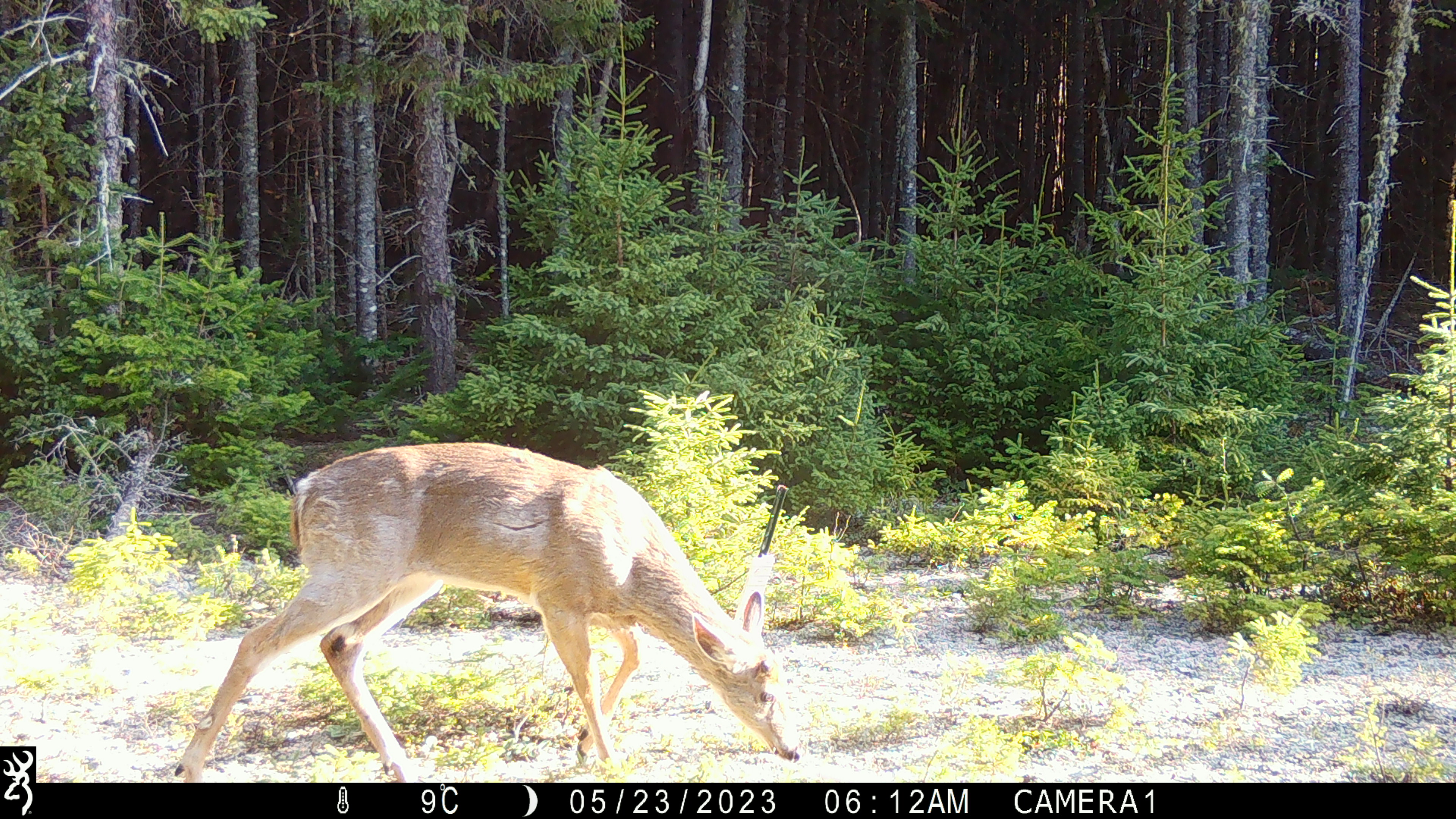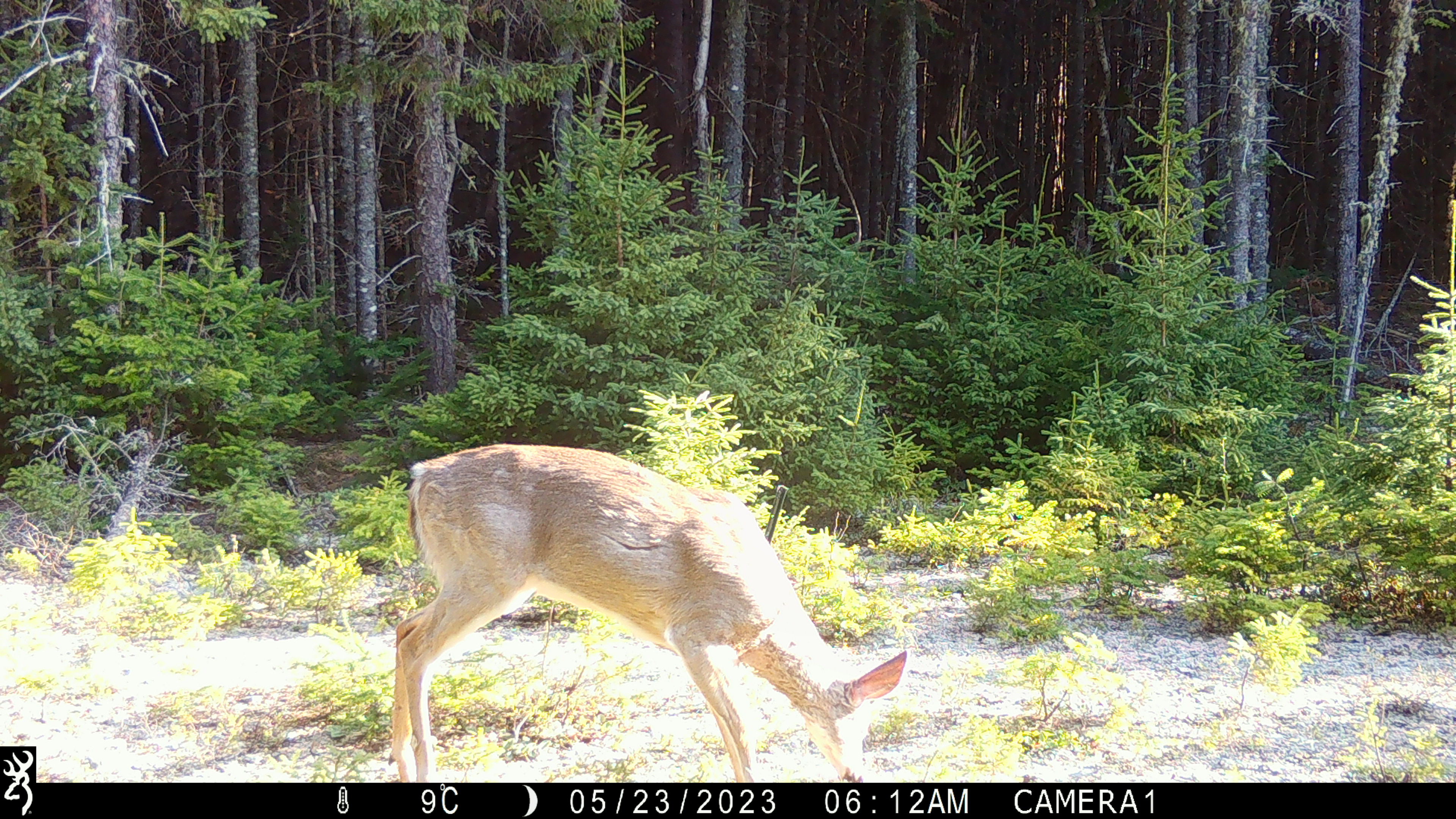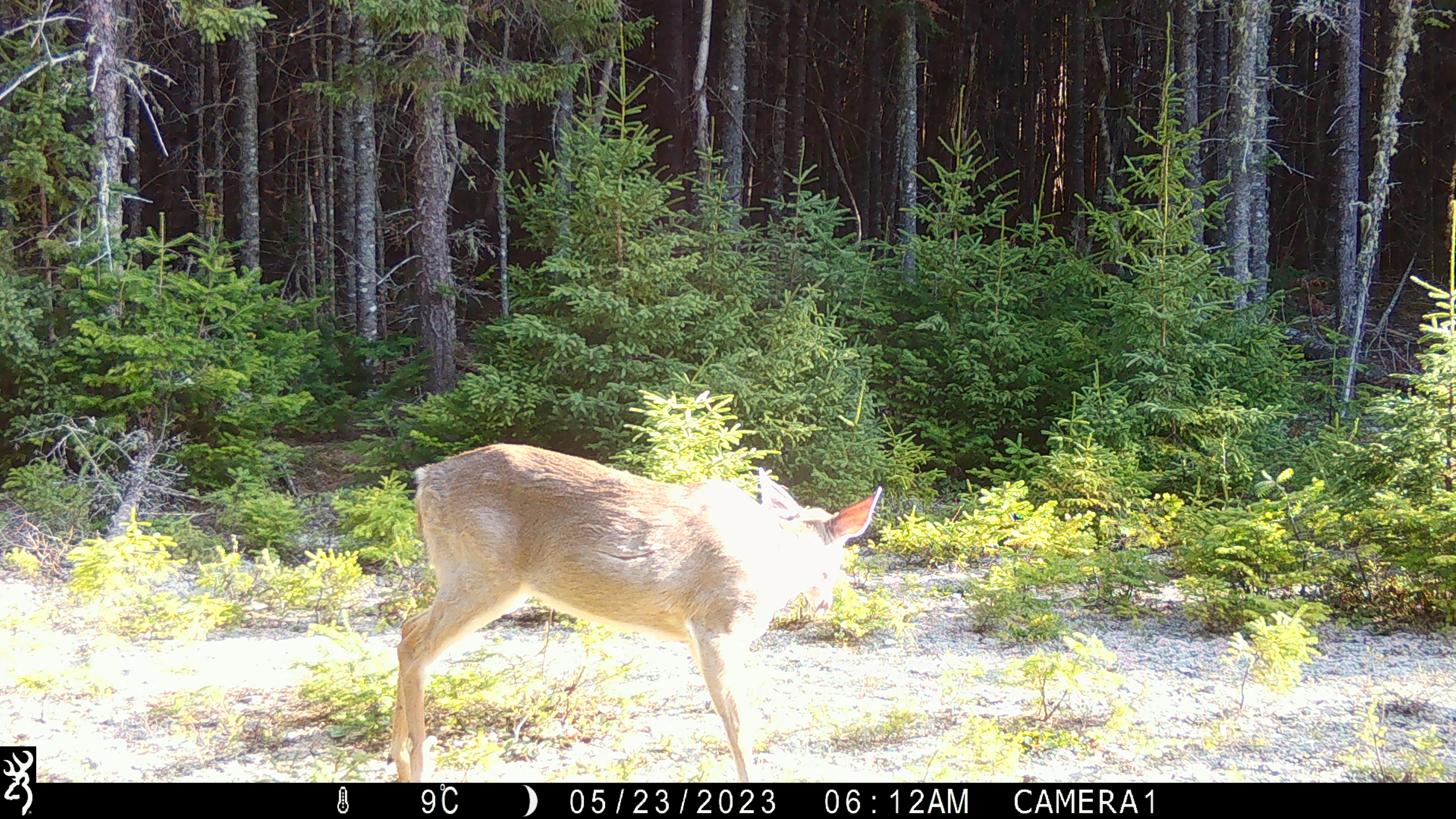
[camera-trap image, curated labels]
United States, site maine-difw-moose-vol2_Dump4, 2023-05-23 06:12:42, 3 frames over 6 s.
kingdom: Animalia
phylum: Chordata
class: Mammalia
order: Artiodactyla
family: Cervidae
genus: Odocoileus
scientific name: Odocoileus virginianus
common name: white-tailed deer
White-tailed deer (Odocoileus virginianus).